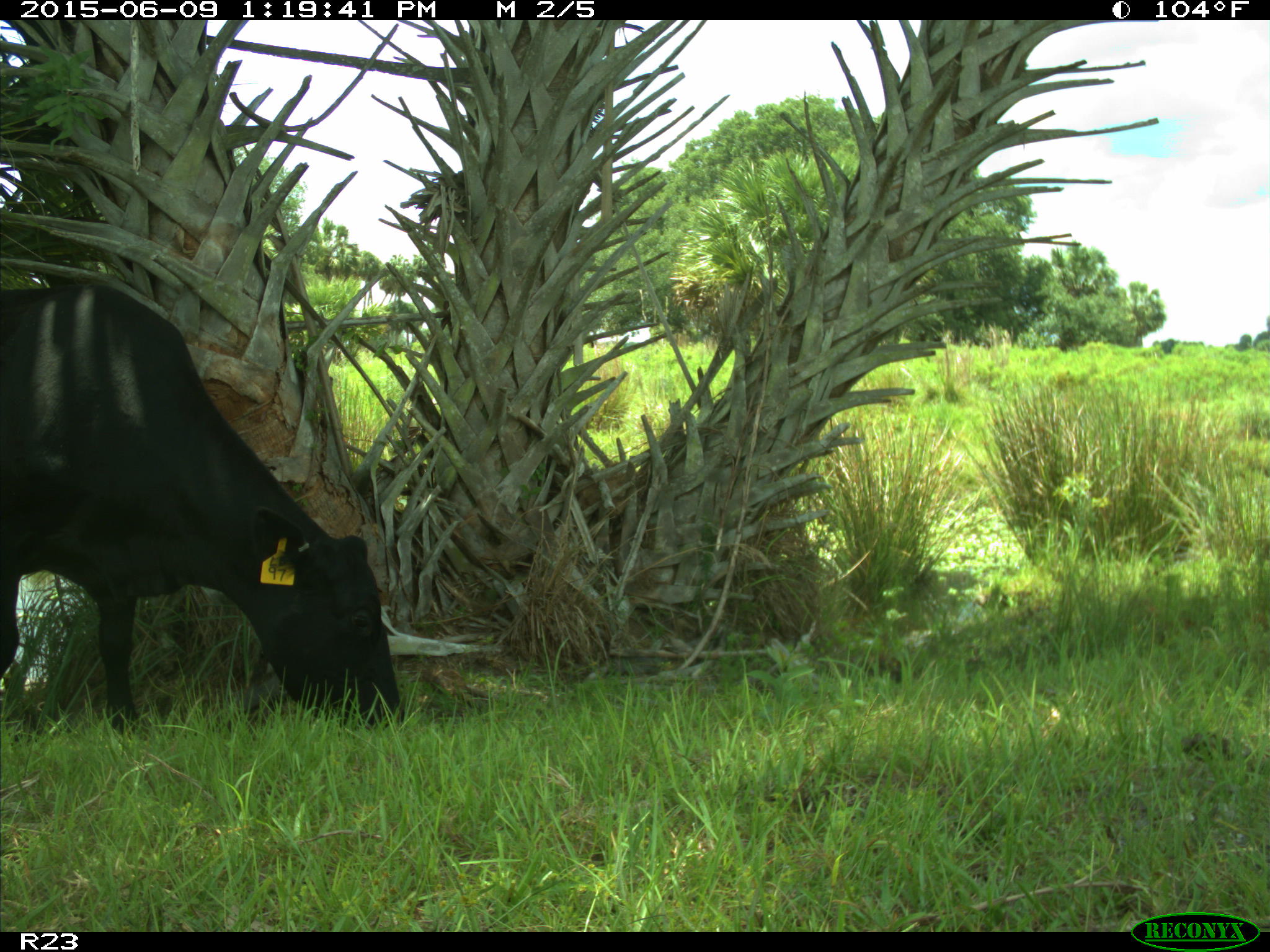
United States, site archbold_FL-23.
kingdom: Animalia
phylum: Chordata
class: Mammalia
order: Artiodactyla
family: Bovidae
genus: Bos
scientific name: Bos taurus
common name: domestic cow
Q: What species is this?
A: Bos taurus (domestic cow).